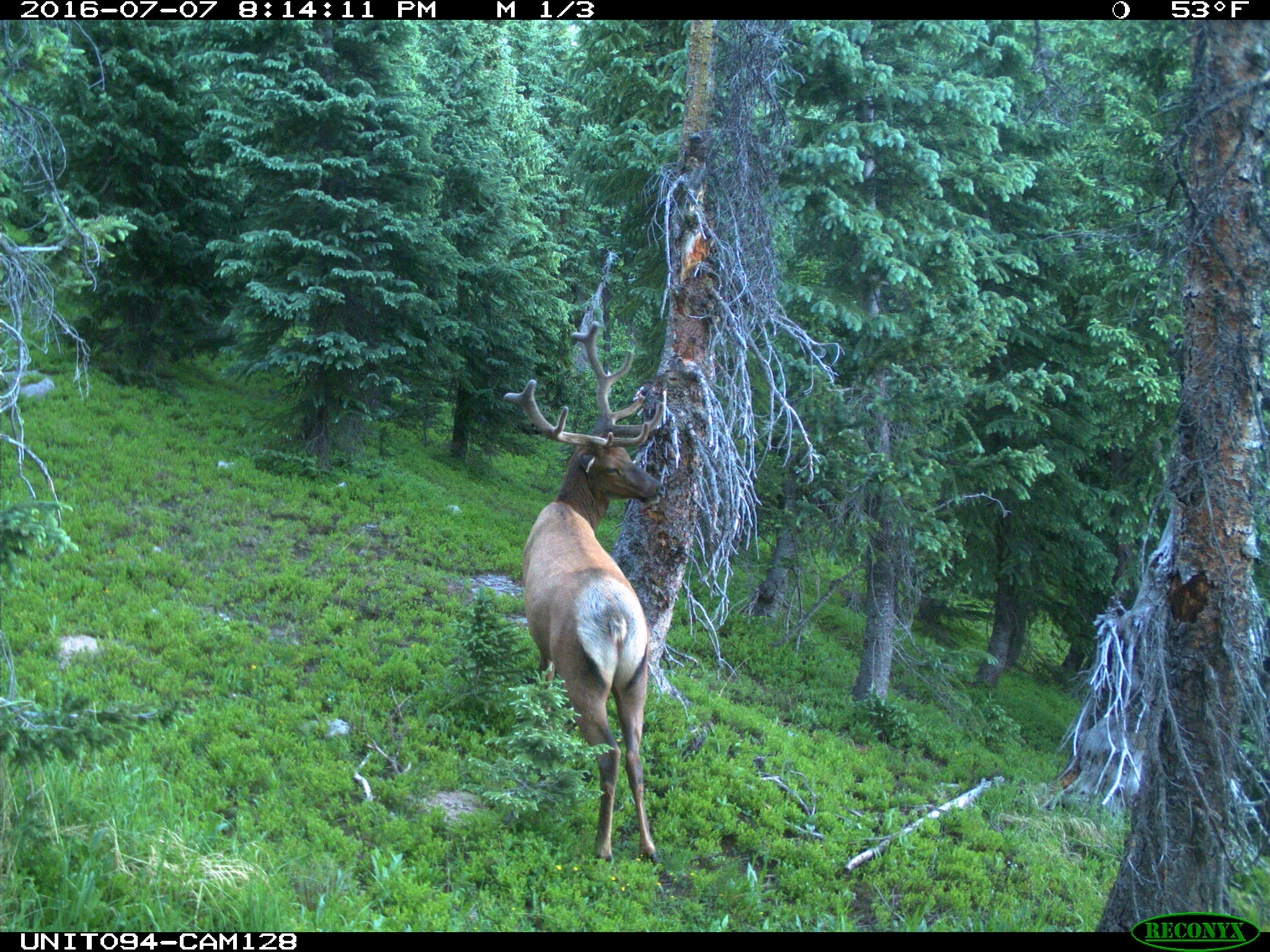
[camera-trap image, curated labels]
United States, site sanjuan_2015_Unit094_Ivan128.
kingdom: Animalia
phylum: Chordata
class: Mammalia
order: Artiodactyla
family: Cervidae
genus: Cervus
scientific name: Cervus elaphus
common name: red deer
Cervus elaphus (red deer).